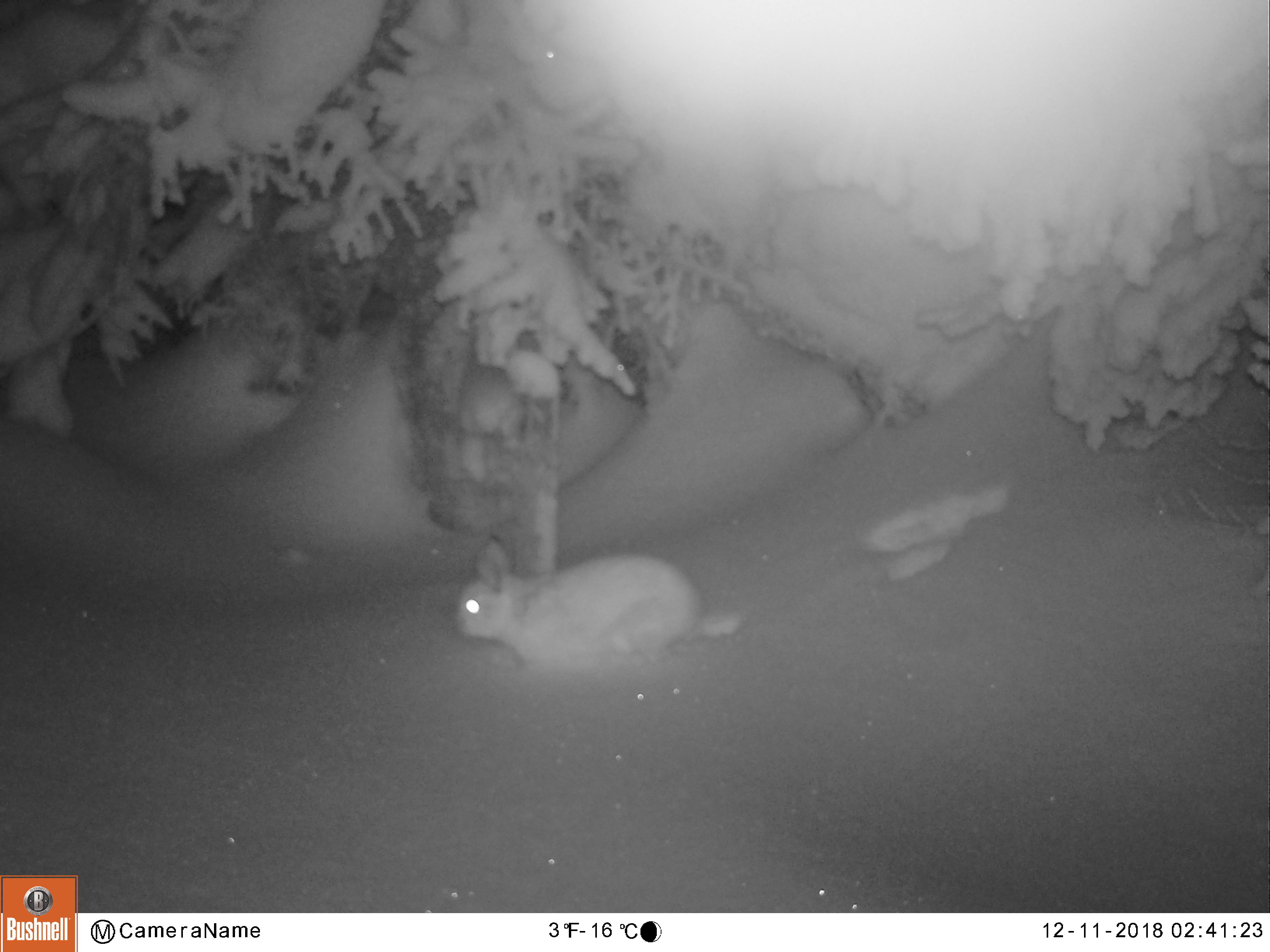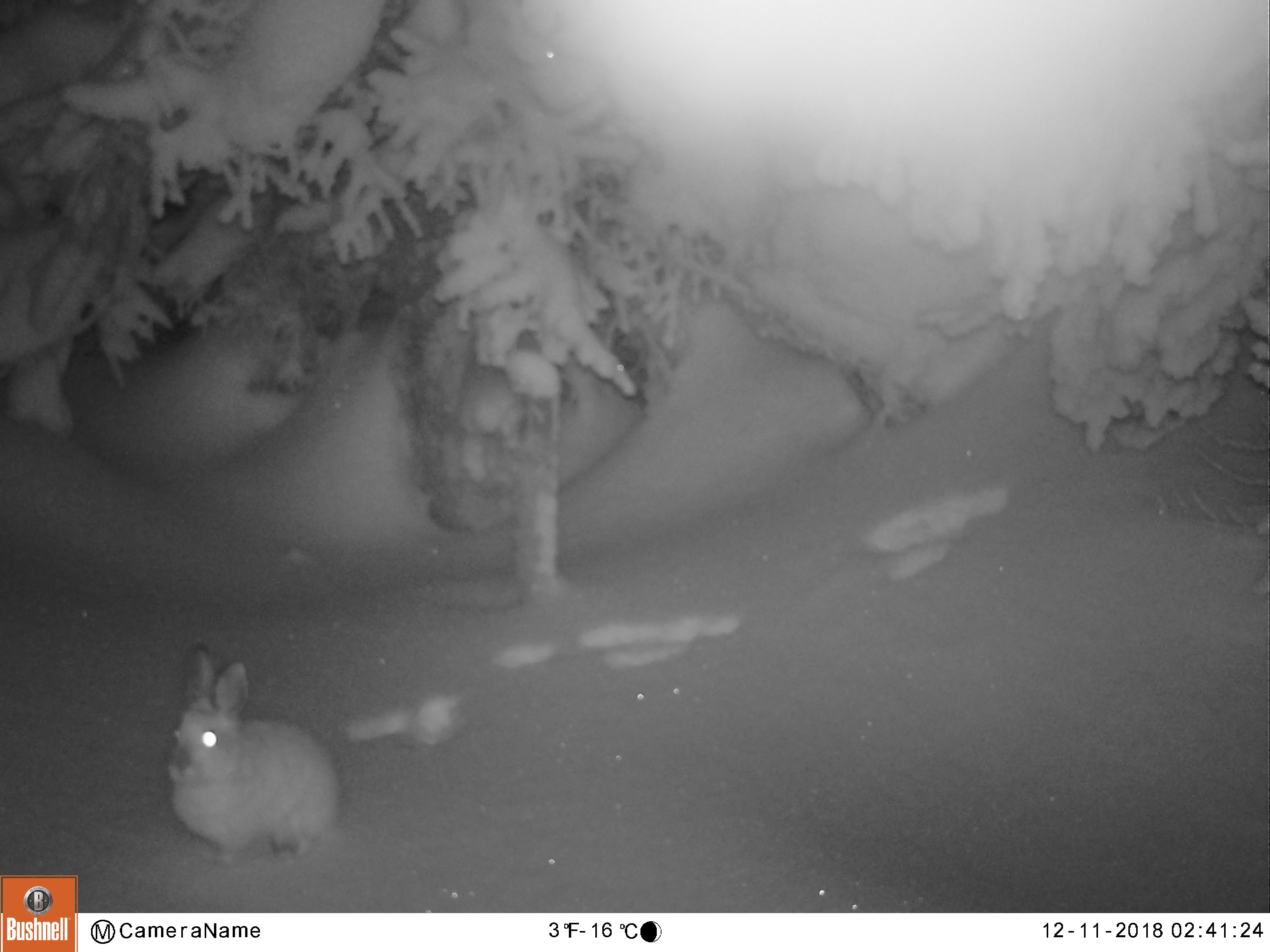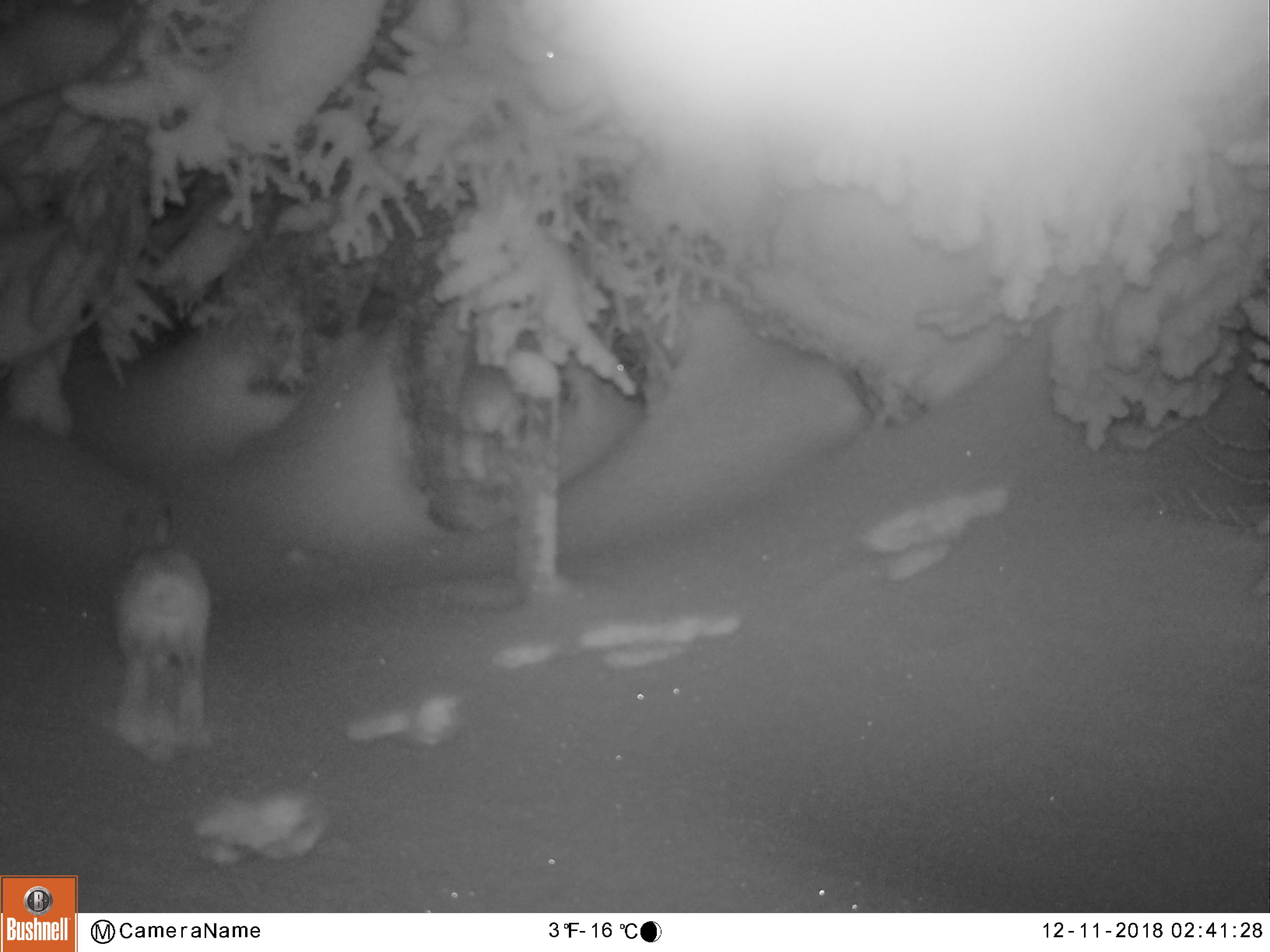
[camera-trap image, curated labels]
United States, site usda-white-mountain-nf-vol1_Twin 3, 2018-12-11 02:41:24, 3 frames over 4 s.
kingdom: Animalia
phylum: Chordata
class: Mammalia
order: Lagomorpha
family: Leporidae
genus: Lepus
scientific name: Lepus americanus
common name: snowshoe hare